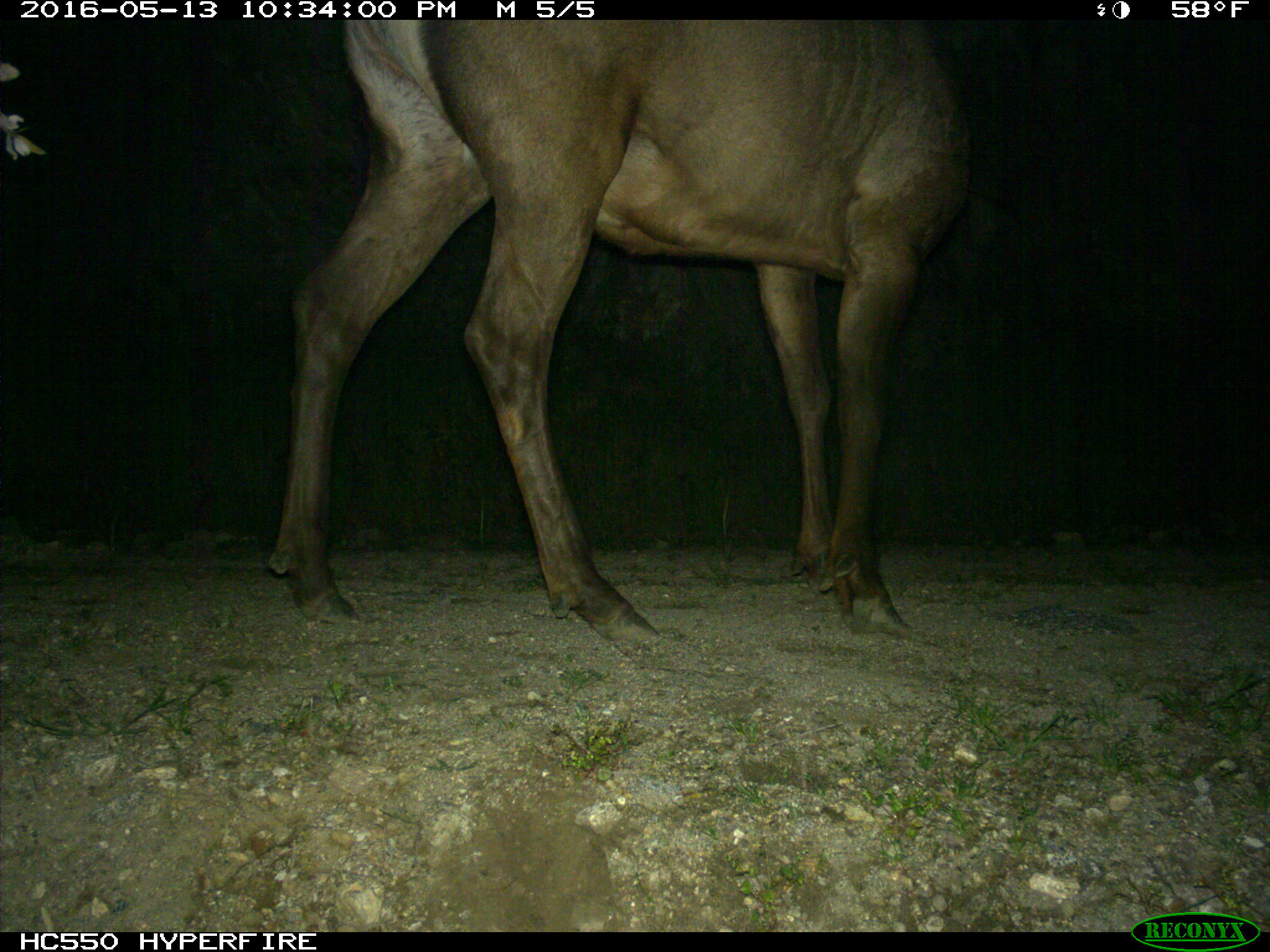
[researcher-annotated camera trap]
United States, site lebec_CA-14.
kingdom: Animalia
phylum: Chordata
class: Mammalia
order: Artiodactyla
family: Cervidae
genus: Cervus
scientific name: Cervus canadensis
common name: elk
Cervus canadensis (elk).